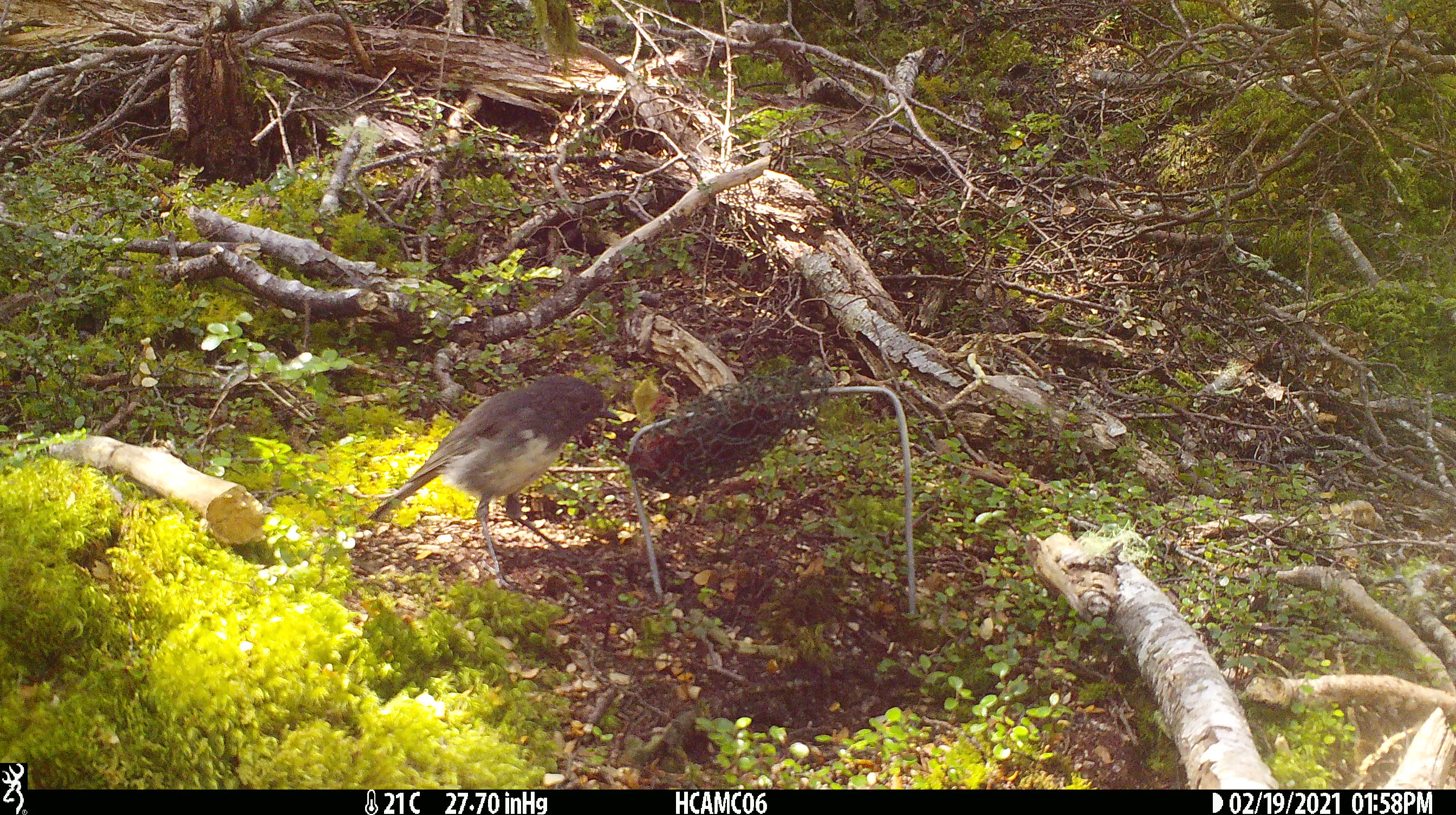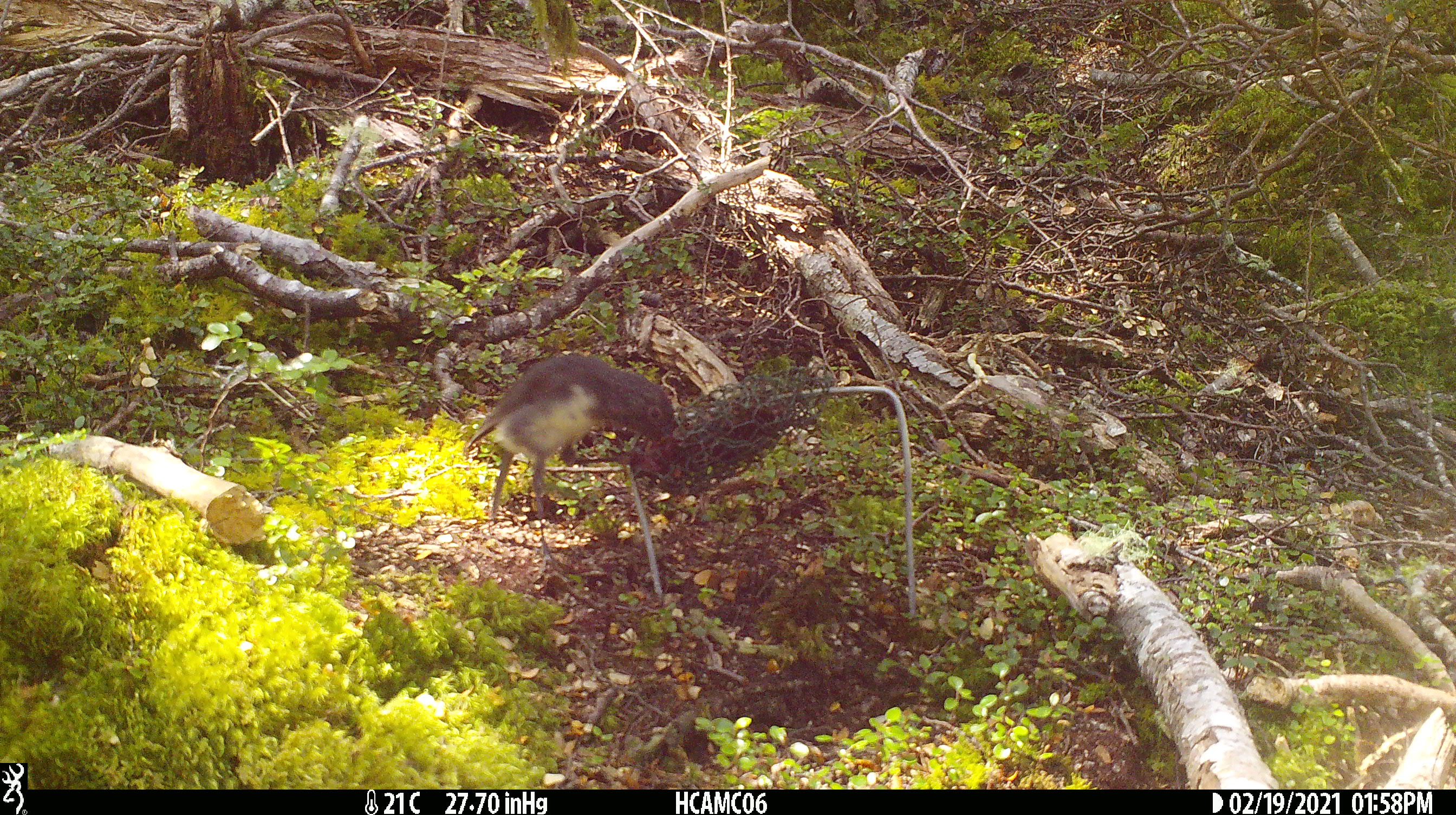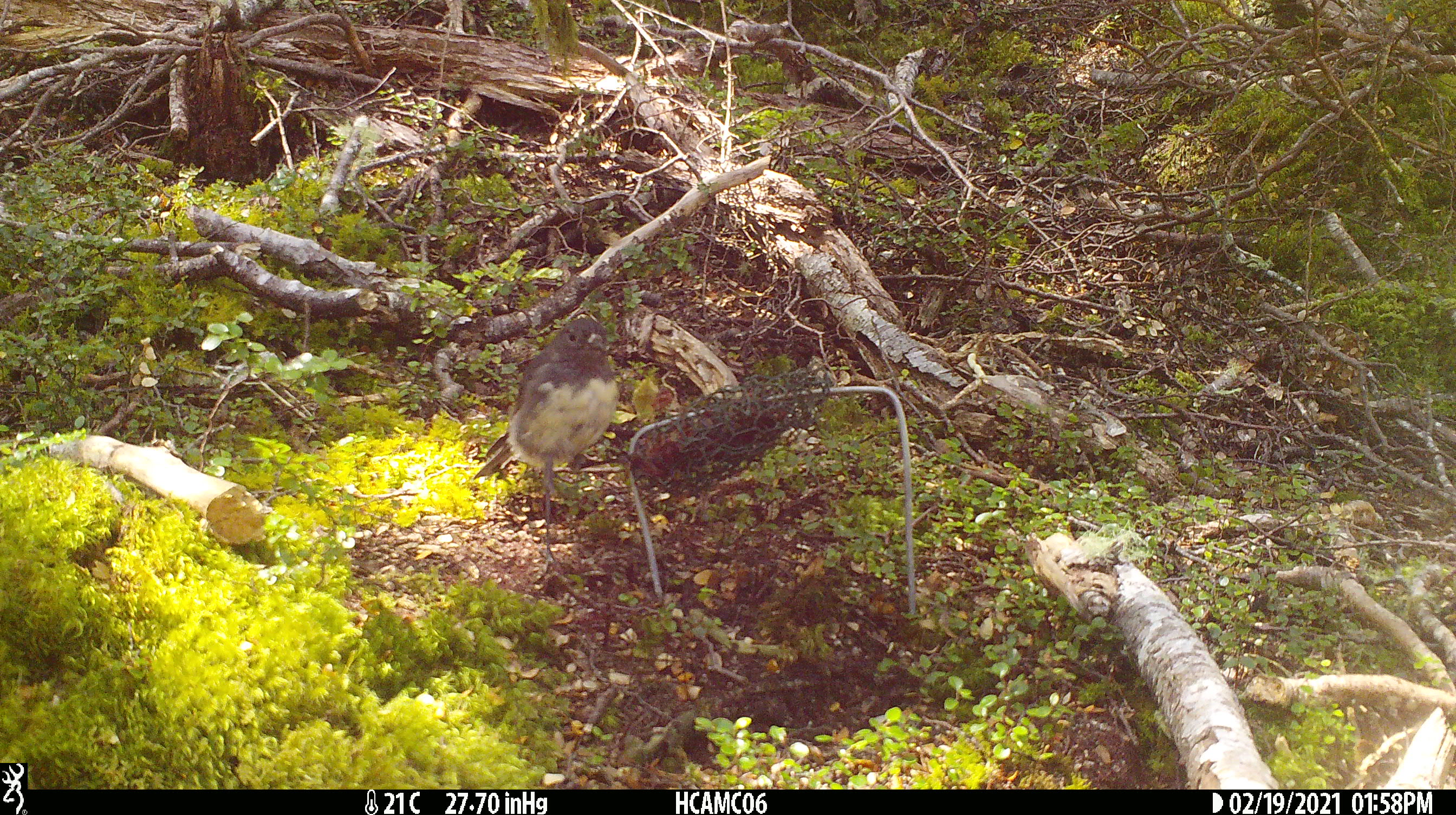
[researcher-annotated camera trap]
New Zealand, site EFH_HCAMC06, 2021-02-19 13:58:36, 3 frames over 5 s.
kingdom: Animalia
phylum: Chordata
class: Aves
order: Passeriformes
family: Petroicidae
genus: Petroica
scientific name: Petroica australis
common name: new zealand robin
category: robin